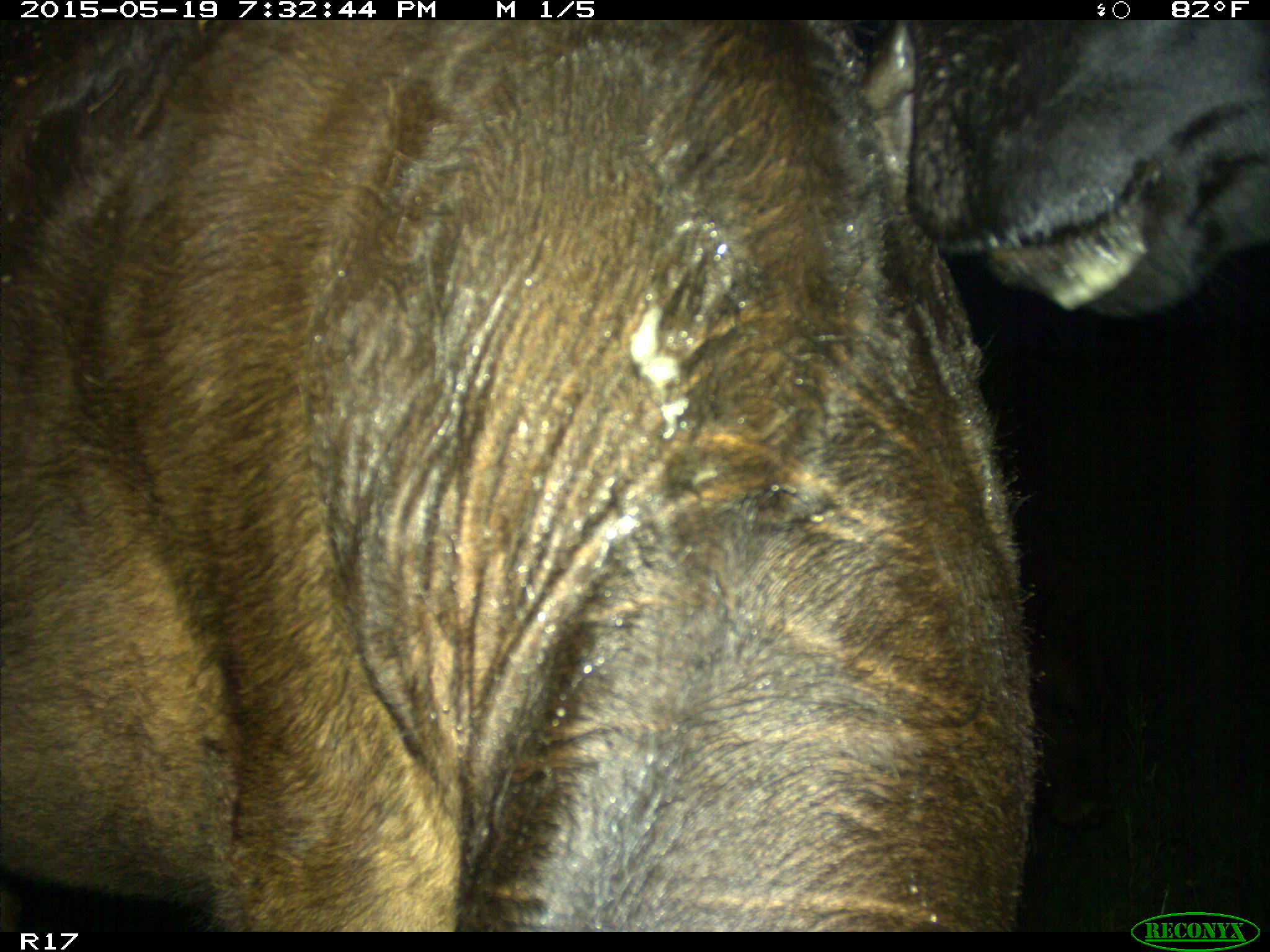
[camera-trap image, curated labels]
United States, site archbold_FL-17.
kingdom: Animalia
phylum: Chordata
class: Mammalia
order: Artiodactyla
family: Bovidae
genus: Bos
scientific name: Bos taurus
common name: domestic cow